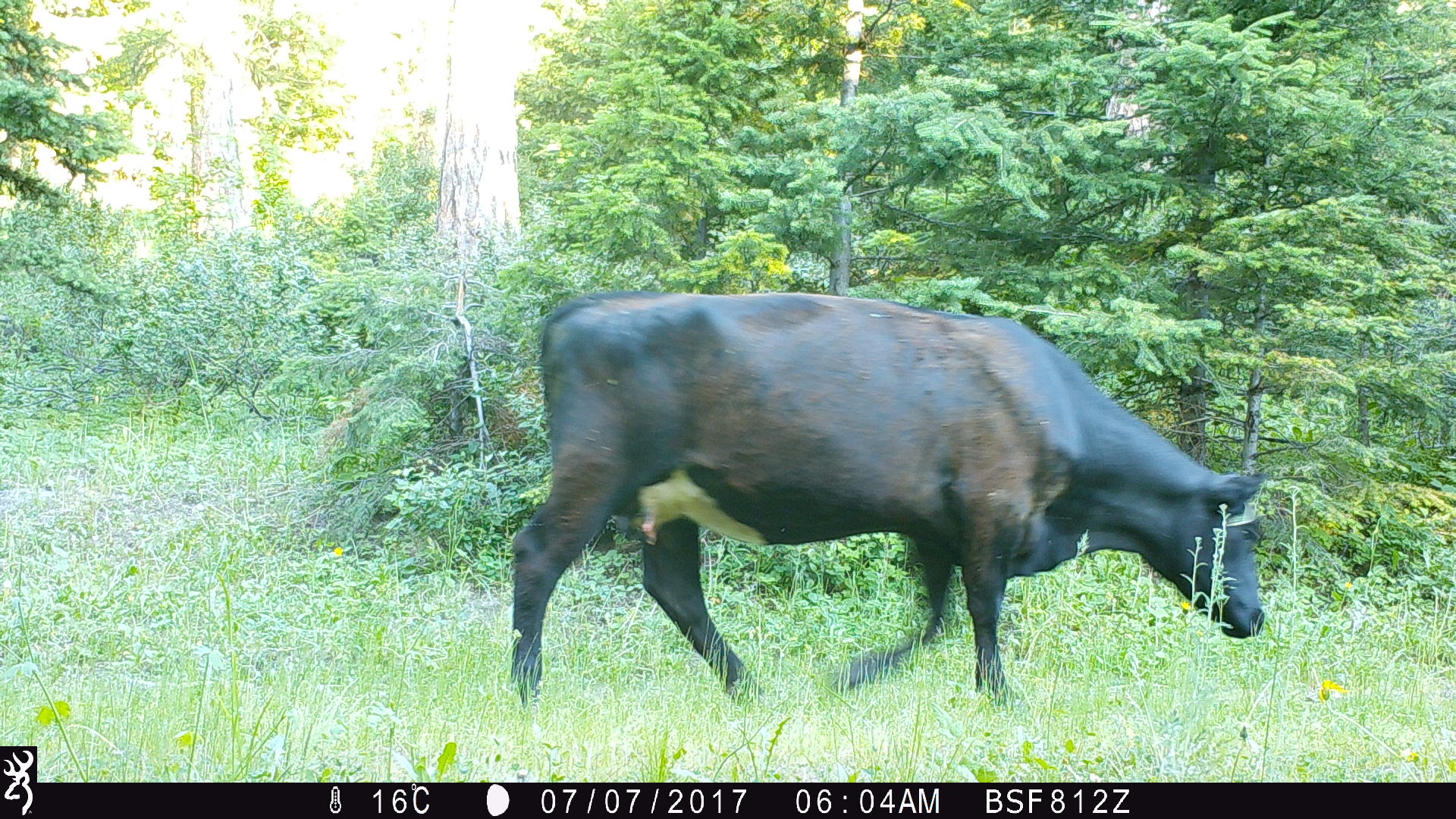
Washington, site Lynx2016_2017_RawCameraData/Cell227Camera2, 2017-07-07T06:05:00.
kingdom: Animalia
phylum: Chordata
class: Mammalia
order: Artiodactyla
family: Bovidae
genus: Bos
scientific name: Bos taurus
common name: domestic cattle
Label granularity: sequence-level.